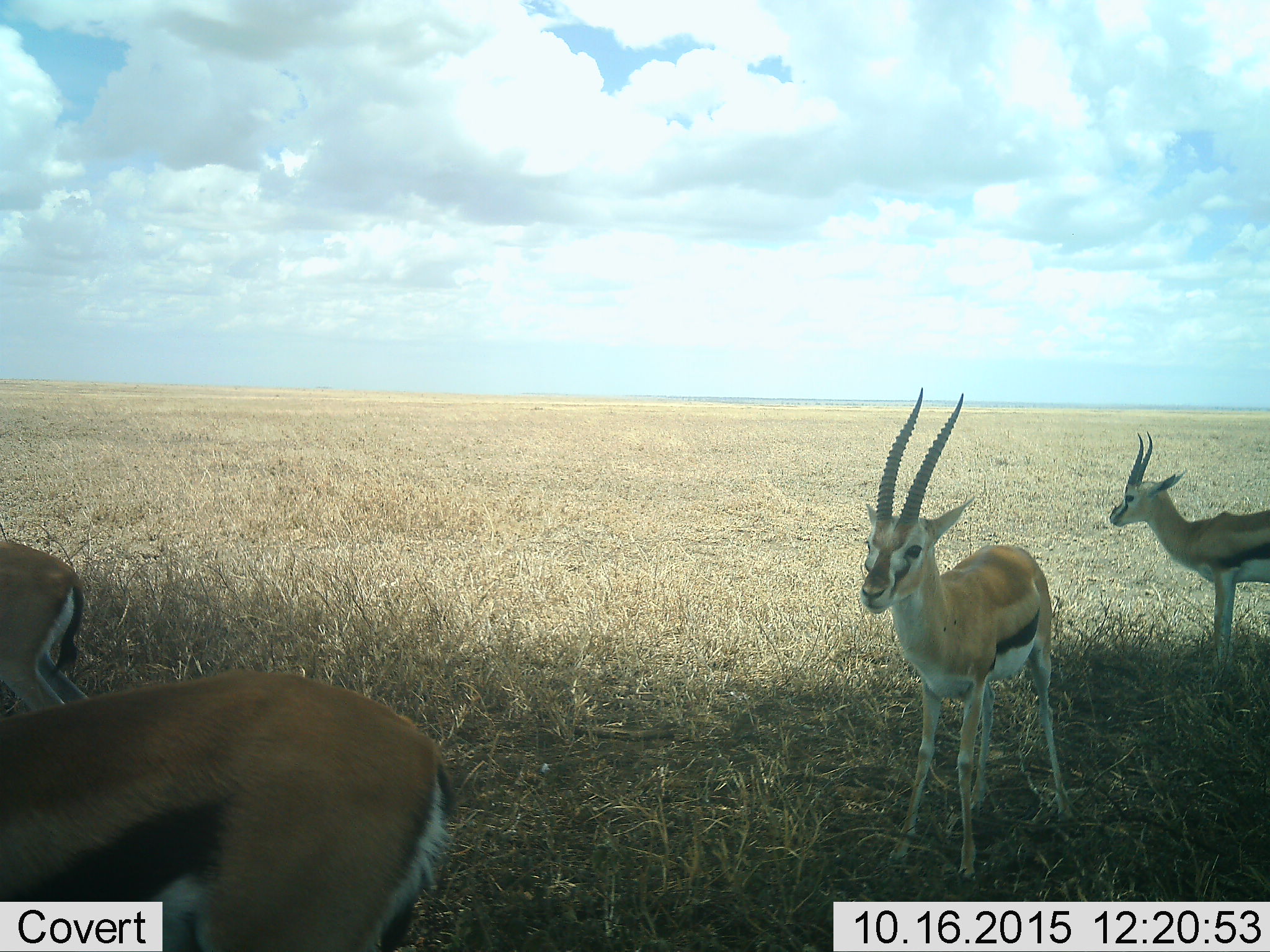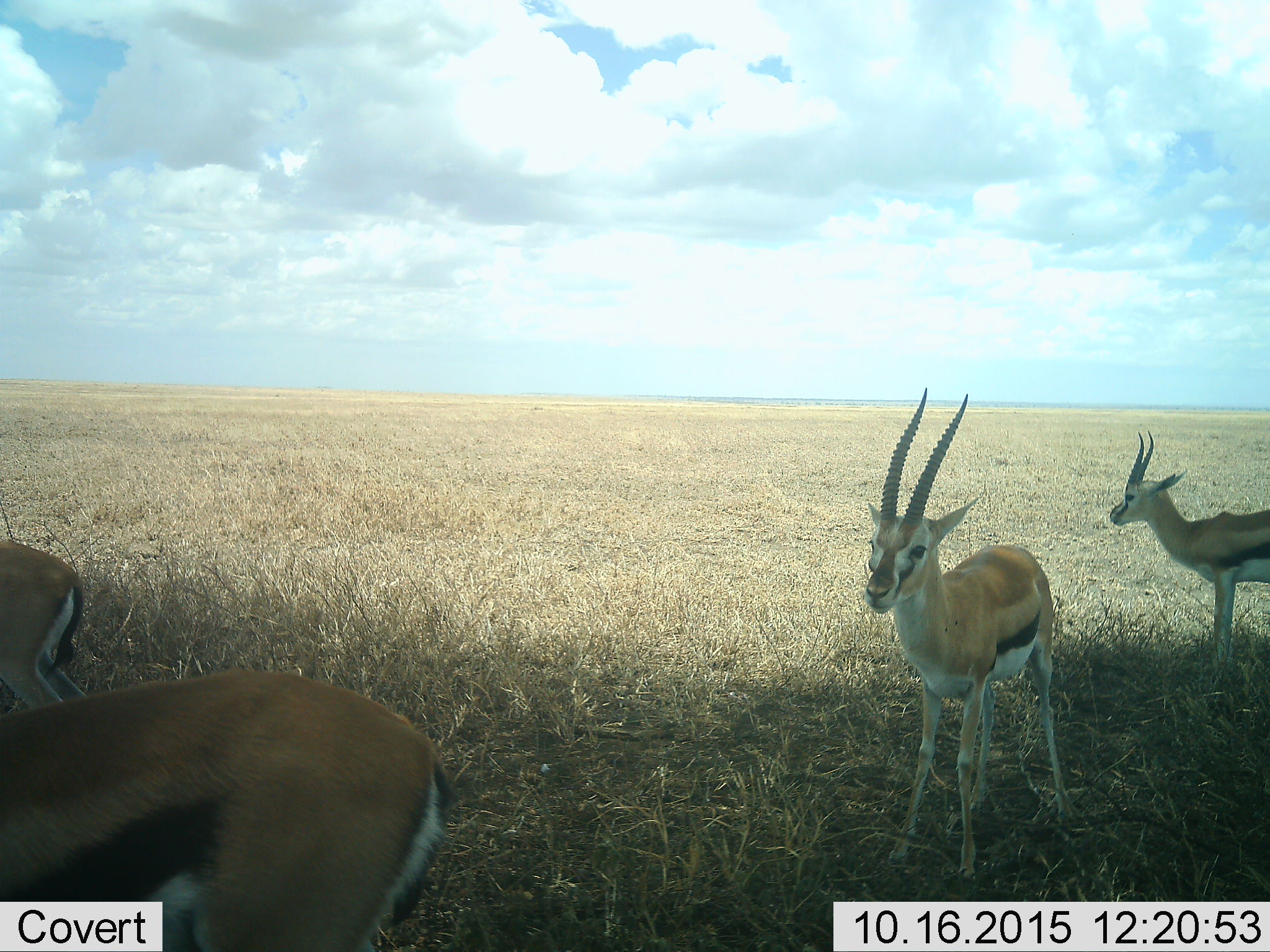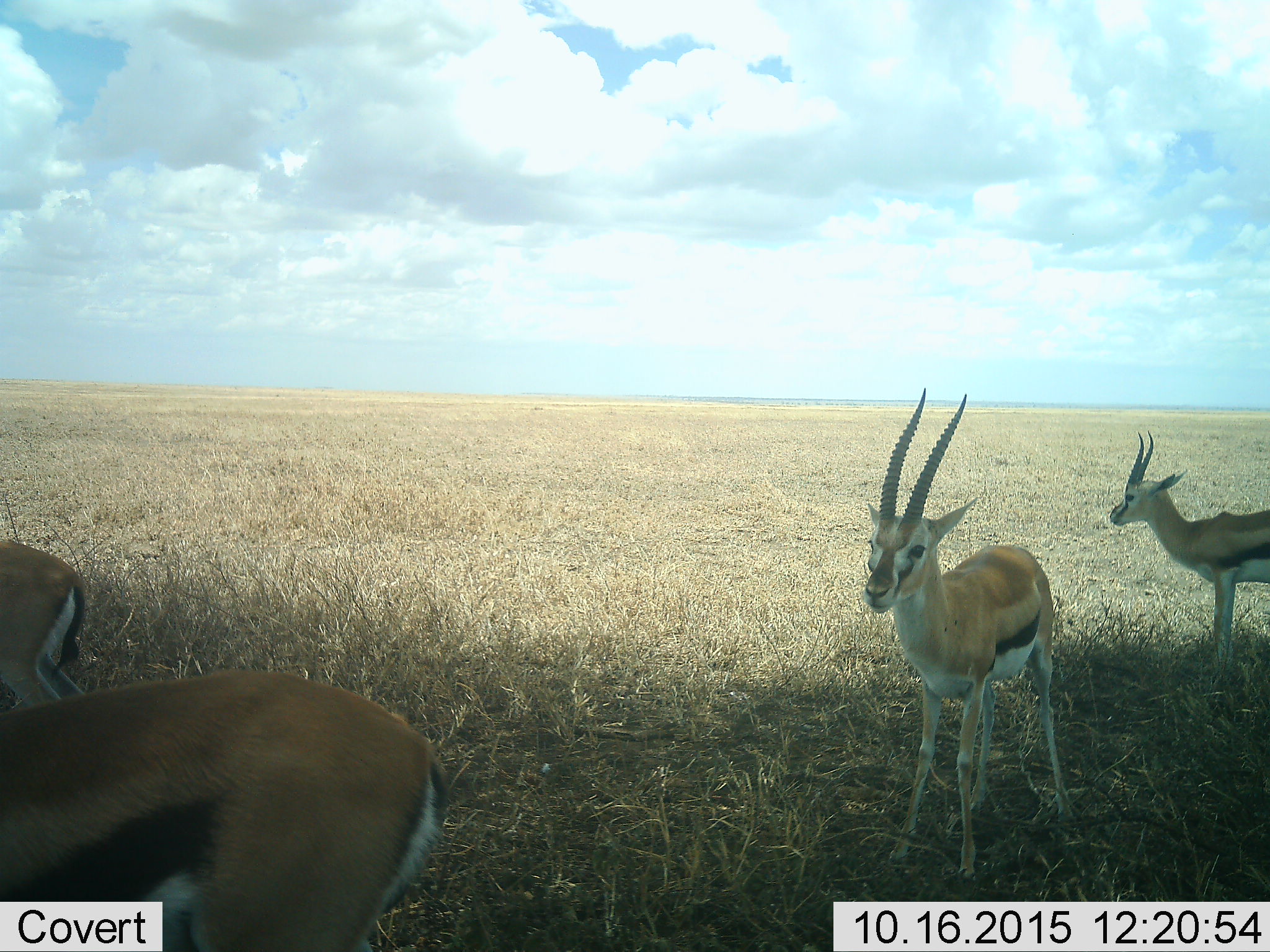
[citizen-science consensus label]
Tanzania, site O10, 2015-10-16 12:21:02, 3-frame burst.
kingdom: Animalia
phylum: Chordata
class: Mammalia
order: Artiodactyla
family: Bovidae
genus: Eudorcas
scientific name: Eudorcas thomsonii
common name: thomson's gazelle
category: gazellethomsons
Gazellethomsons (thomson's gazelle) (Eudorcas thomsonii), count 4. Behavior (volunteer vote fractions): standing 100%, resting 0%, moving 0%, interacting 0%. Young present (vote fraction): 0%. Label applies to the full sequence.